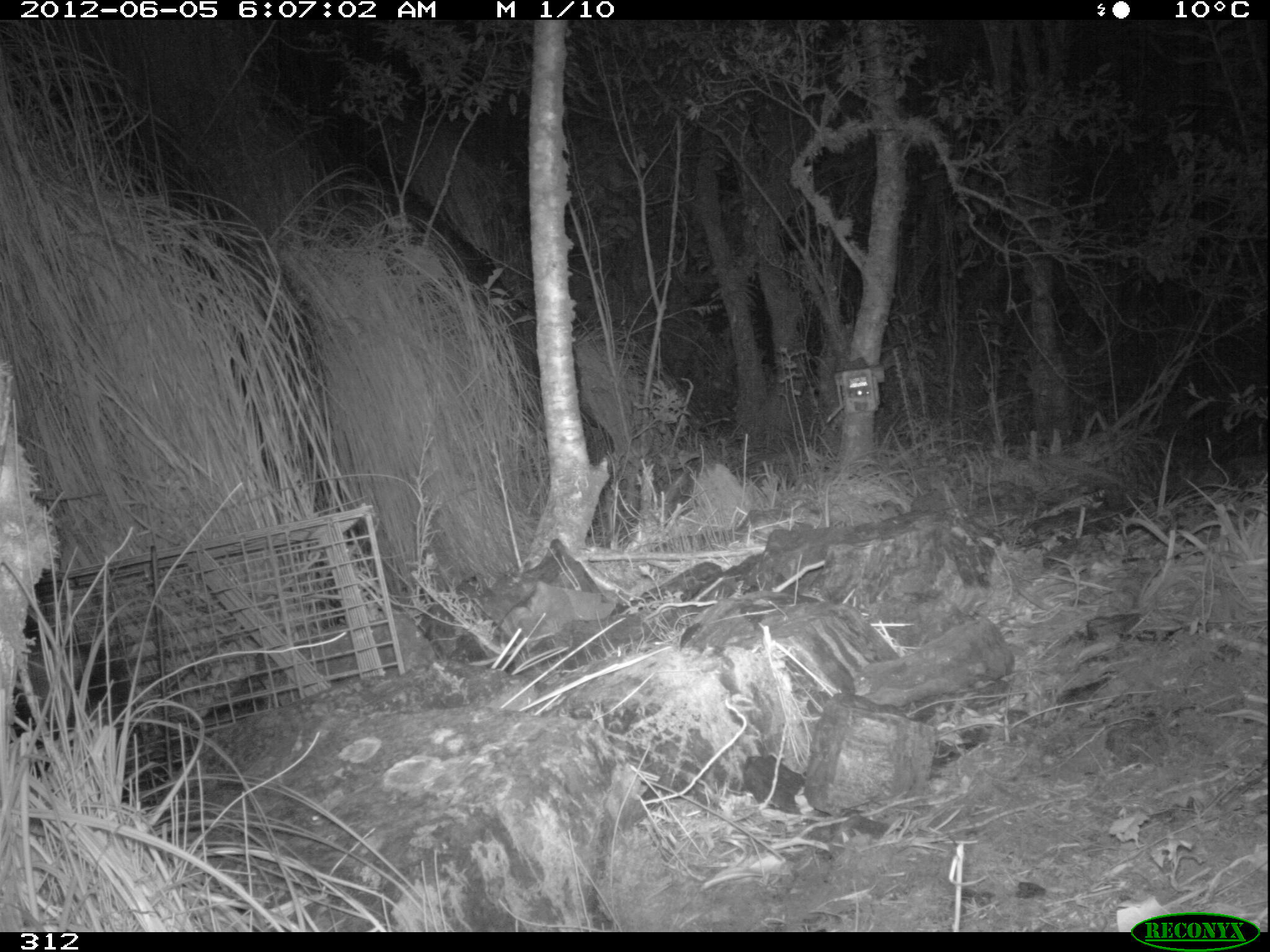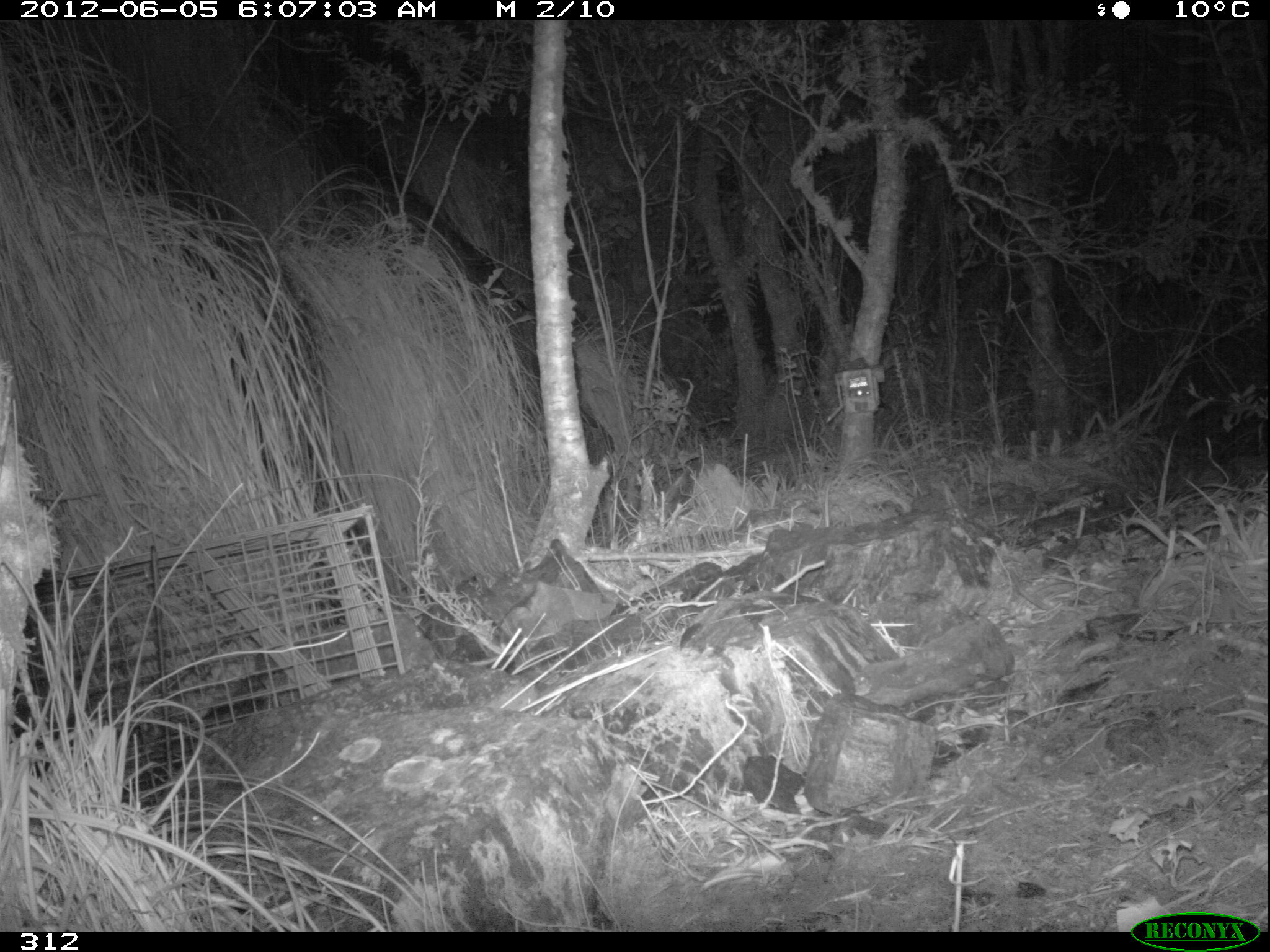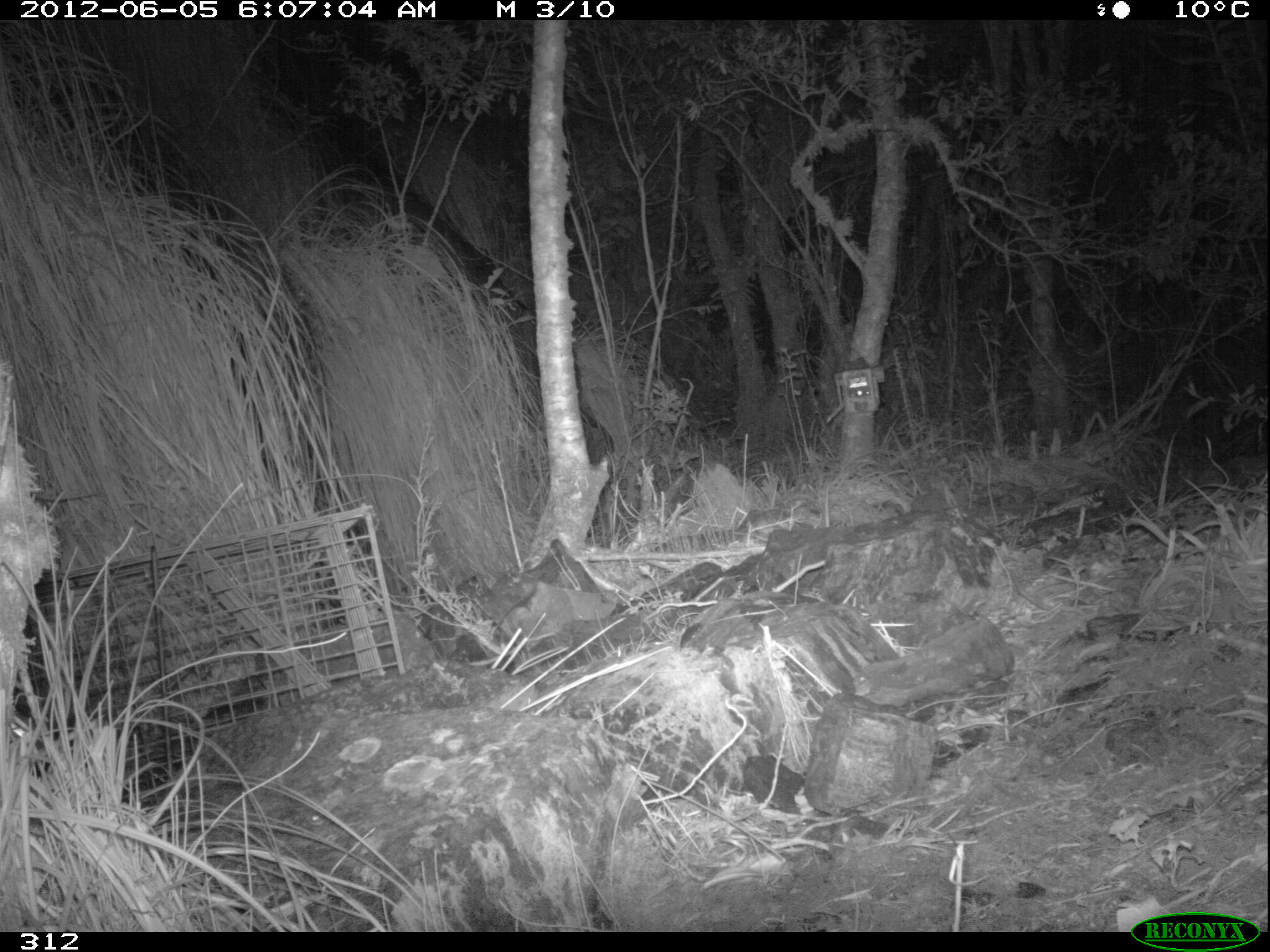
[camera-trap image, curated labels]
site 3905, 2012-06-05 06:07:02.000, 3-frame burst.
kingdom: Animalia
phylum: Chordata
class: Mammalia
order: Didelphimorphia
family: Didelphidae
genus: Didelphis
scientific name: Didelphis pernigra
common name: andean white-eared opossum